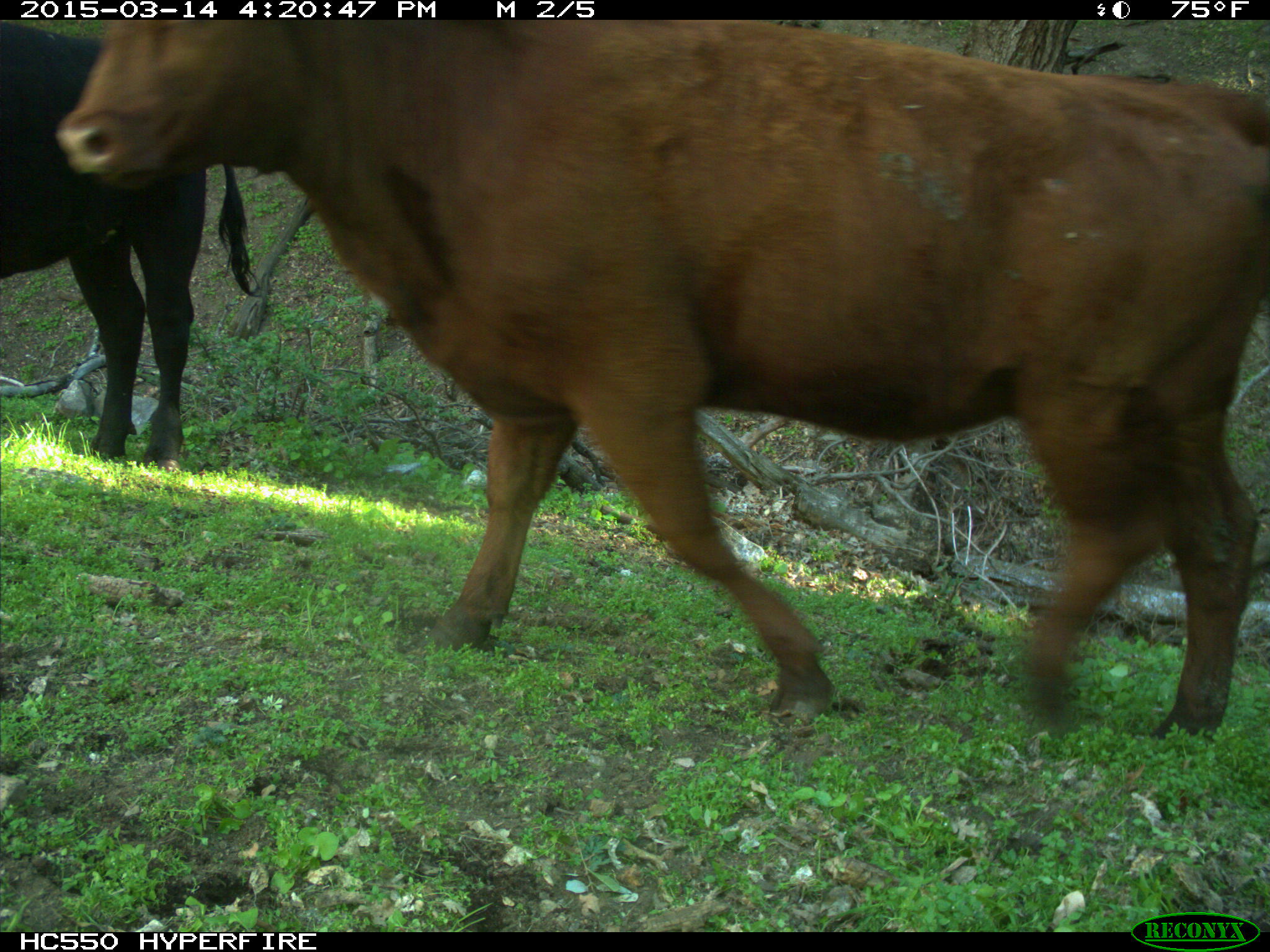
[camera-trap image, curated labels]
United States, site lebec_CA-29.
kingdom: Animalia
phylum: Chordata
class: Mammalia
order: Artiodactyla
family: Bovidae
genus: Bos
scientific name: Bos taurus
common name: domestic cow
Bos taurus (domestic cow).